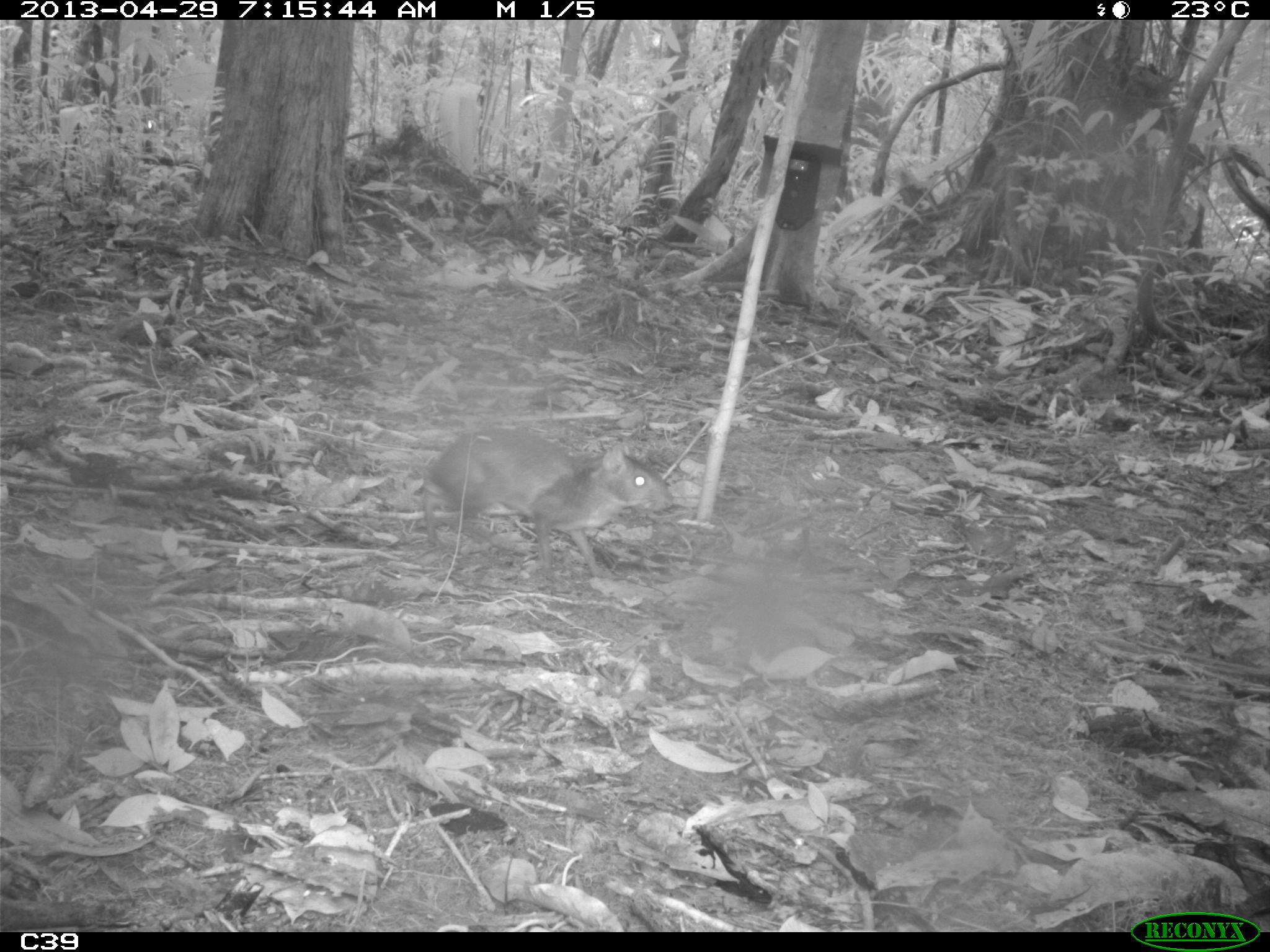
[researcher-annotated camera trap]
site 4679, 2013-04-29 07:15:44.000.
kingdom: Animalia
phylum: Chordata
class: Mammalia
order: Rodentia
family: Dasyproctidae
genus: Dasyprocta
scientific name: Dasyprocta leporina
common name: red-rumped agouti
Dasyprocta leporina (red-rumped agouti), count 1, age adult.